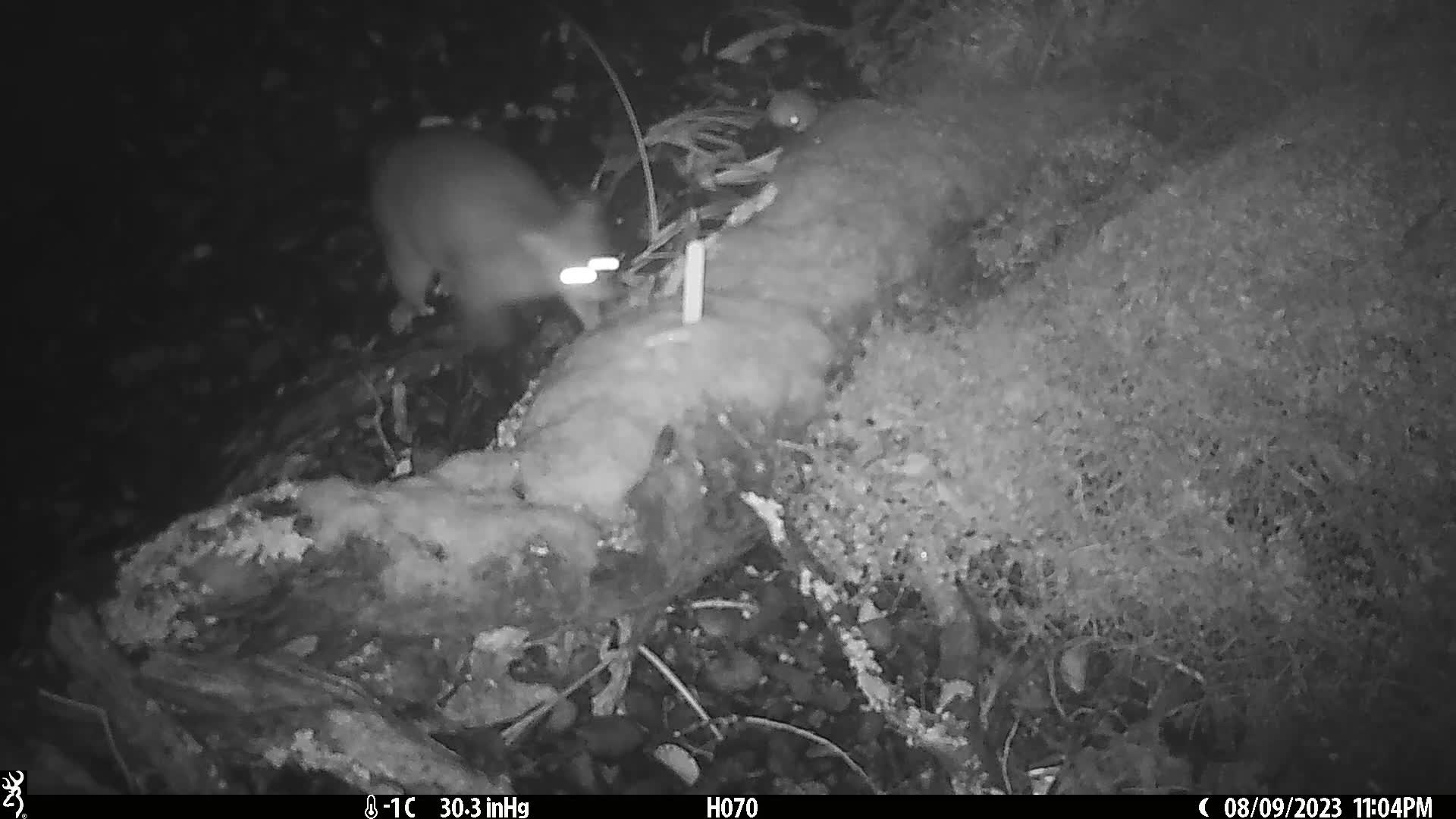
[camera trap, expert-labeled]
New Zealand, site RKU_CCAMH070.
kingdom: Animalia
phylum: Chordata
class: Mammalia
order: Diprotodontia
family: Phalangeridae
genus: Trichosurus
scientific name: Trichosurus vulpecula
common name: common brushtail possum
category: possum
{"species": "possum (common brushtail possum) (Trichosurus vulpecula)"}